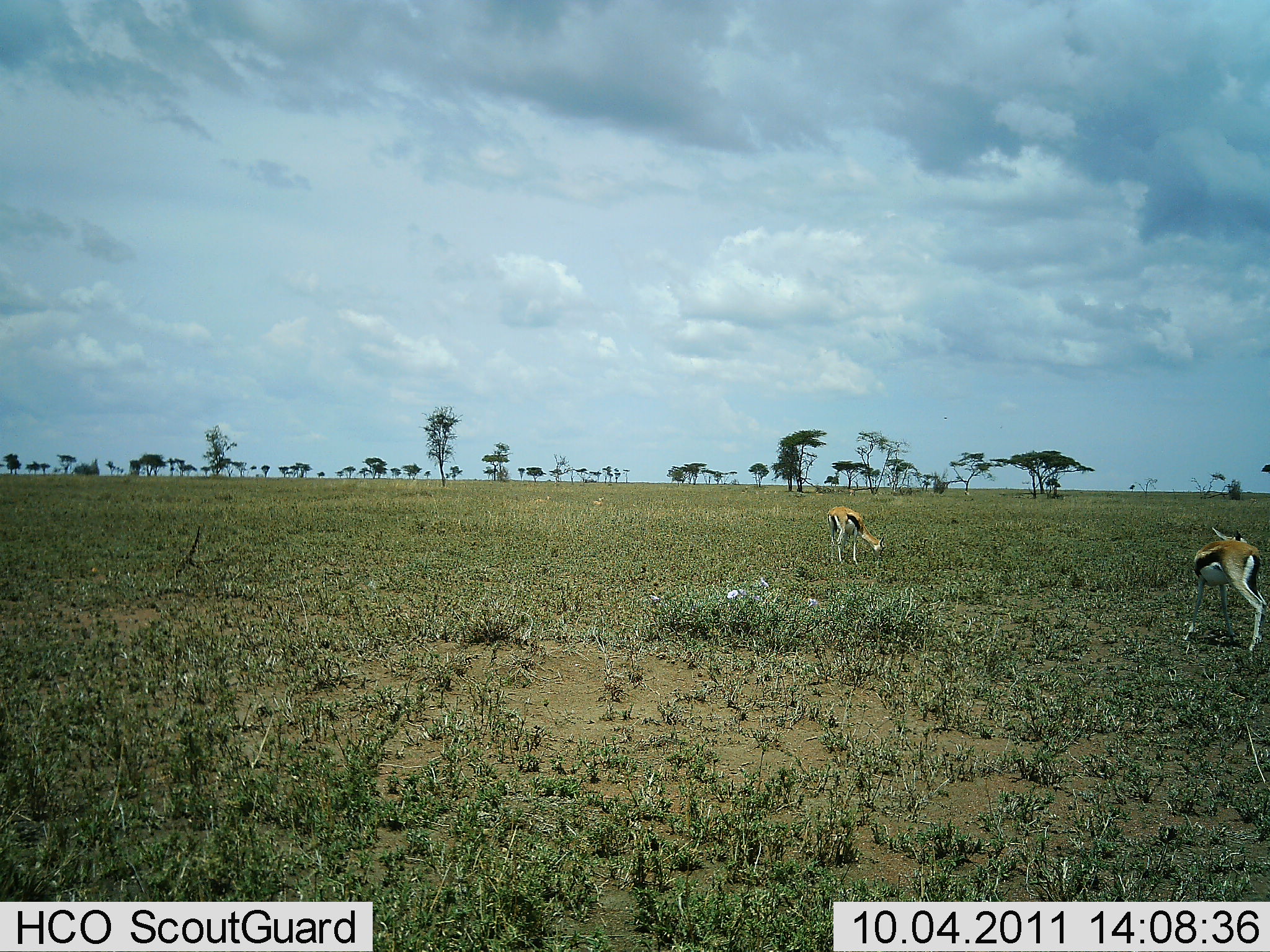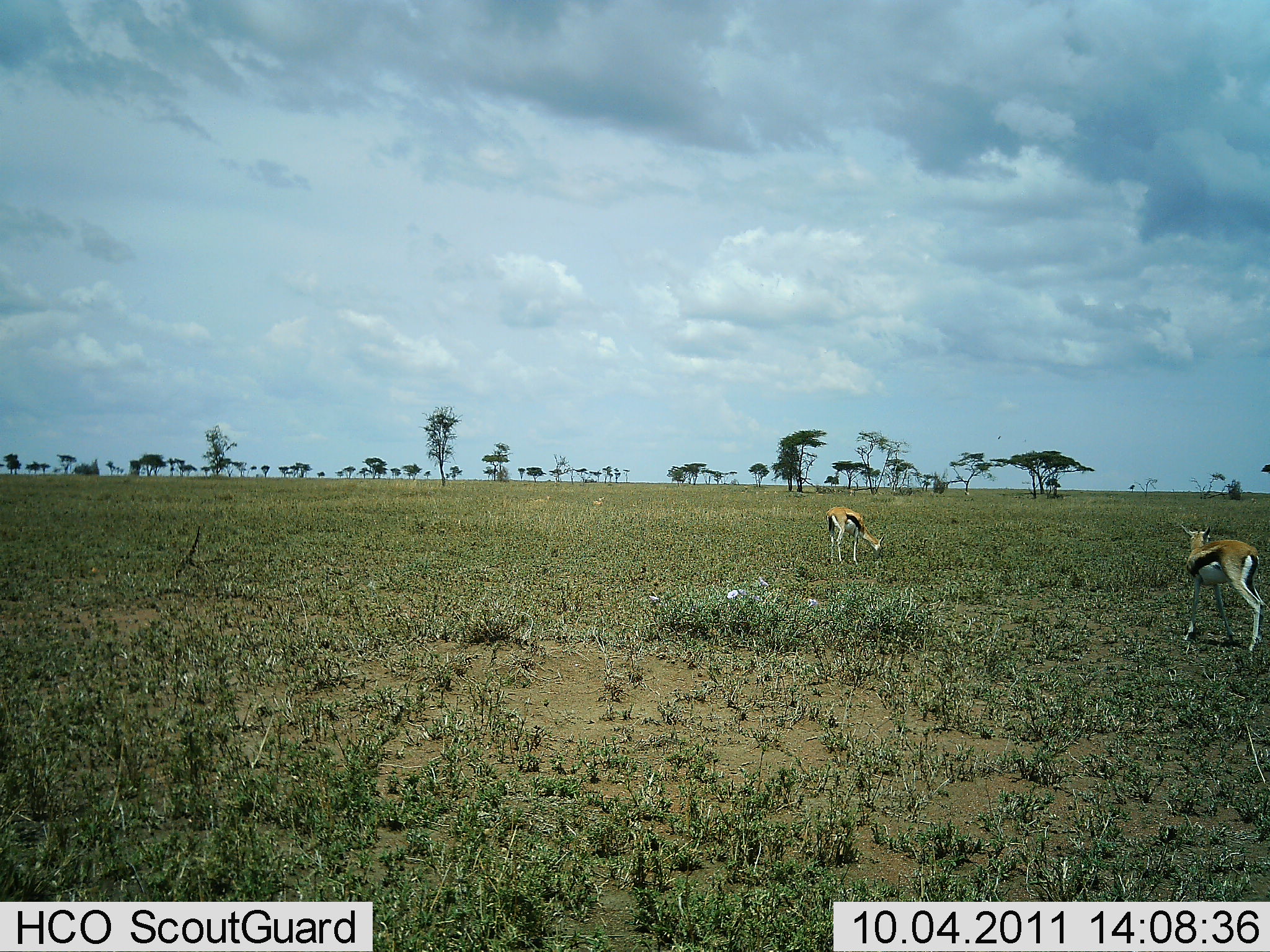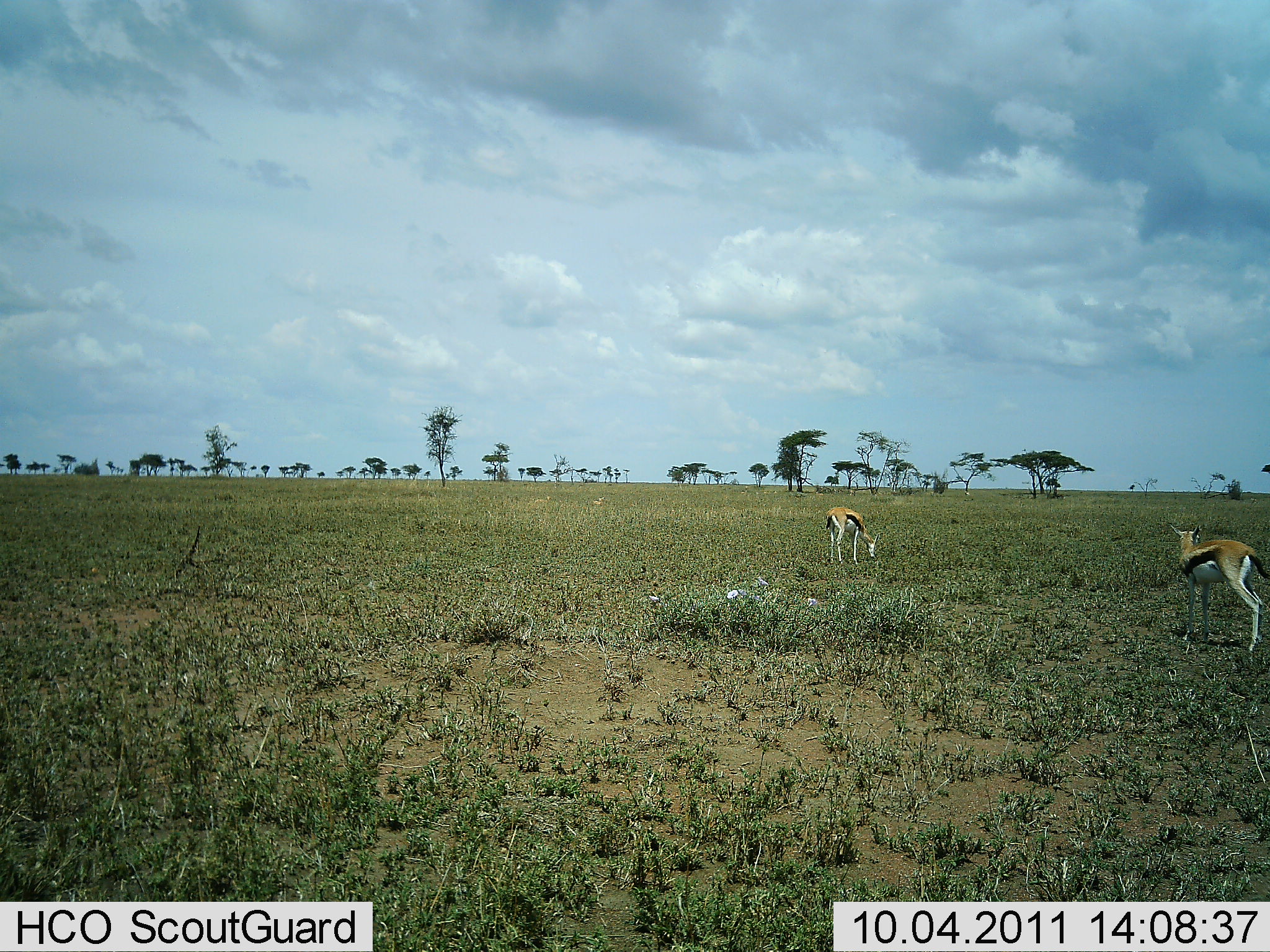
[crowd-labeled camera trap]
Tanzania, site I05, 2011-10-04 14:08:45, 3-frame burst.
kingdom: Animalia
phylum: Chordata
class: Mammalia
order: Artiodactyla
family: Bovidae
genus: Eudorcas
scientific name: Eudorcas thomsonii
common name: thomson's gazelle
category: gazellethomsons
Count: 2.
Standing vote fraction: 100%.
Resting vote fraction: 0%.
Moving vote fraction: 8%.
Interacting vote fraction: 0%.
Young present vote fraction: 8%.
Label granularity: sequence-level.